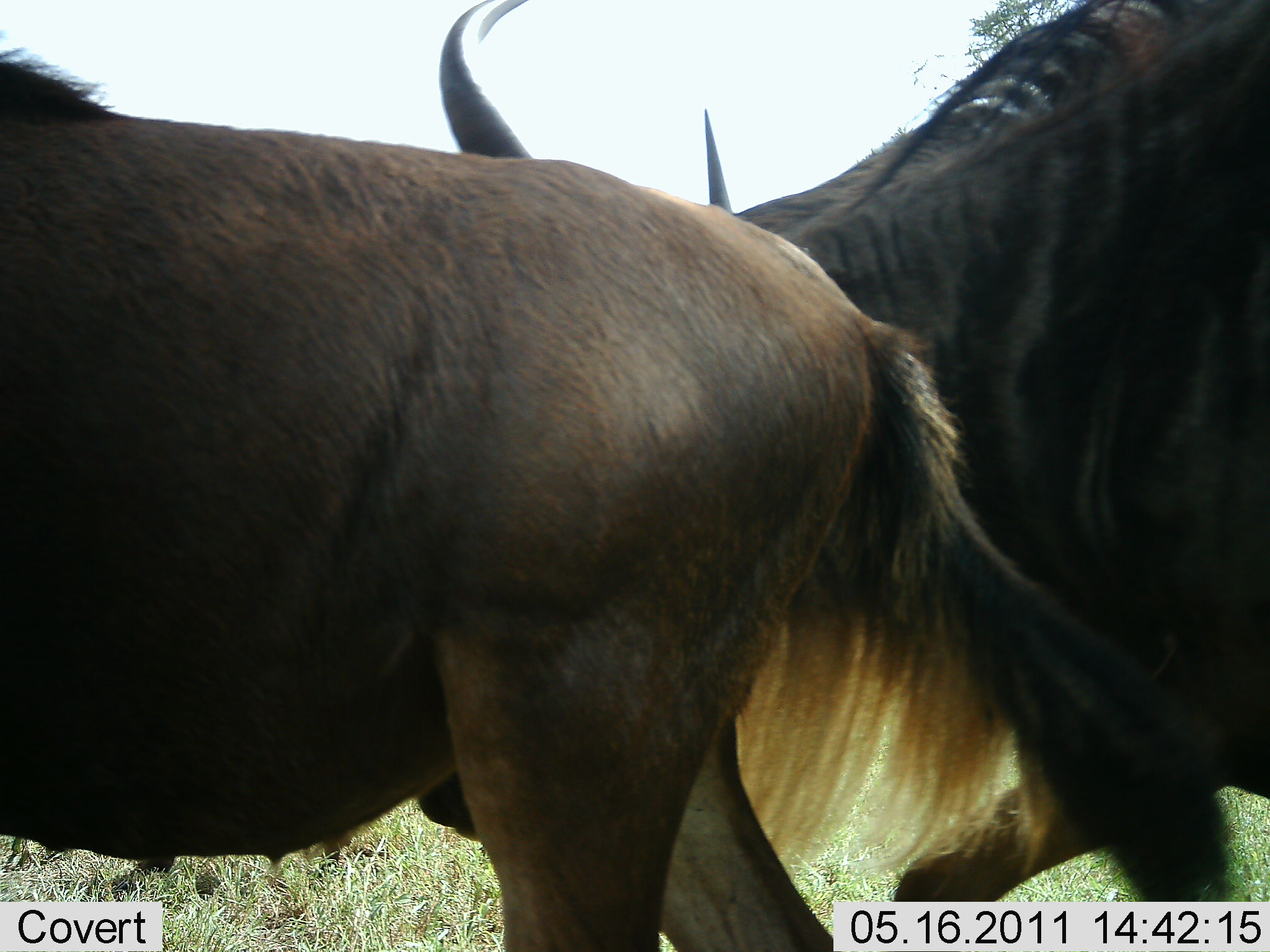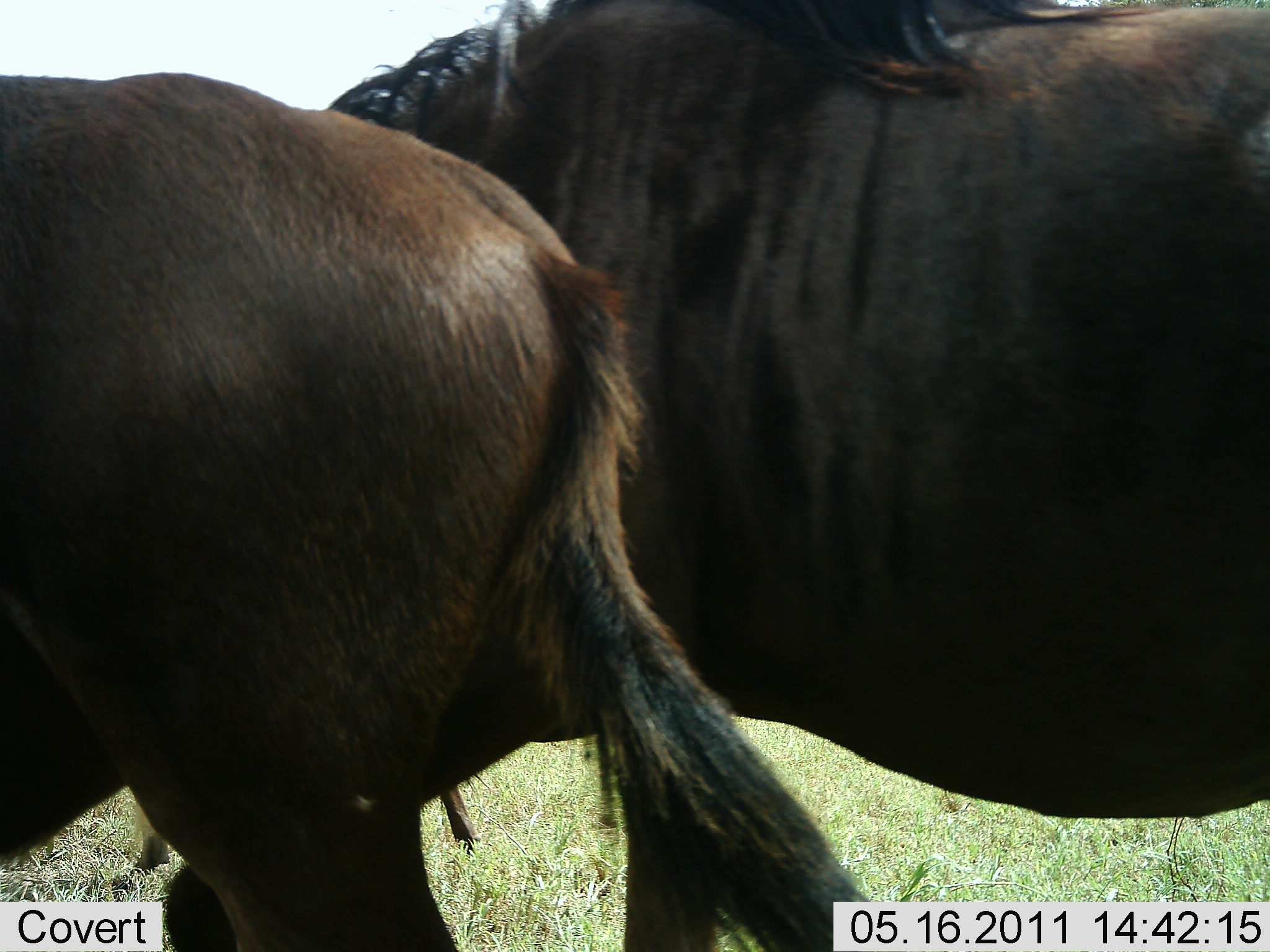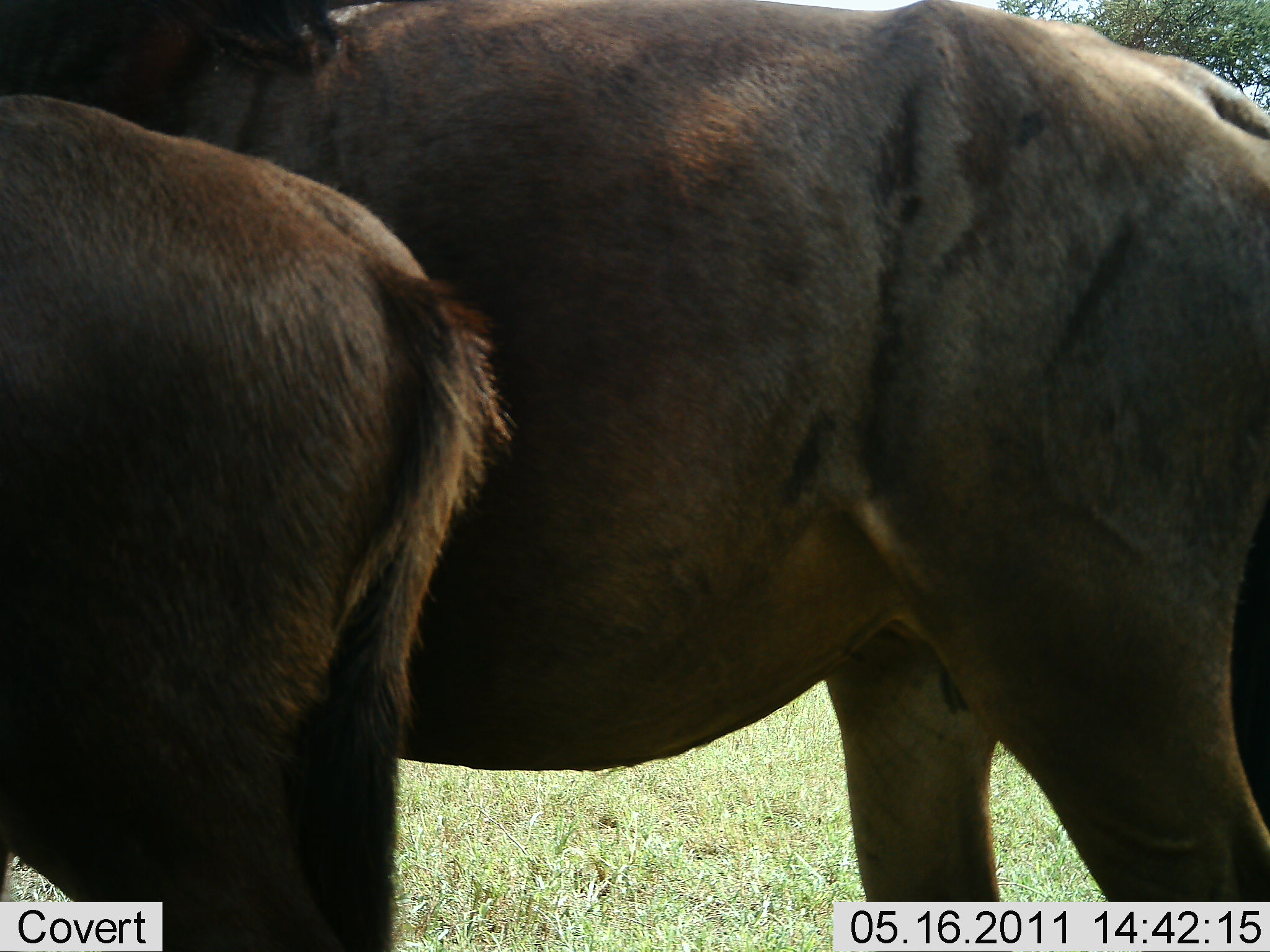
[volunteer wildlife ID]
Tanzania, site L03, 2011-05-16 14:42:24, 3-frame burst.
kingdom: Animalia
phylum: Chordata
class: Mammalia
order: Artiodactyla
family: Bovidae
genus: Connochaetes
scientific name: Connochaetes taurinus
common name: blue wildebeest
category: wildebeest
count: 2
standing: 0%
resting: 0%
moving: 91%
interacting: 9%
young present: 9%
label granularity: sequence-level